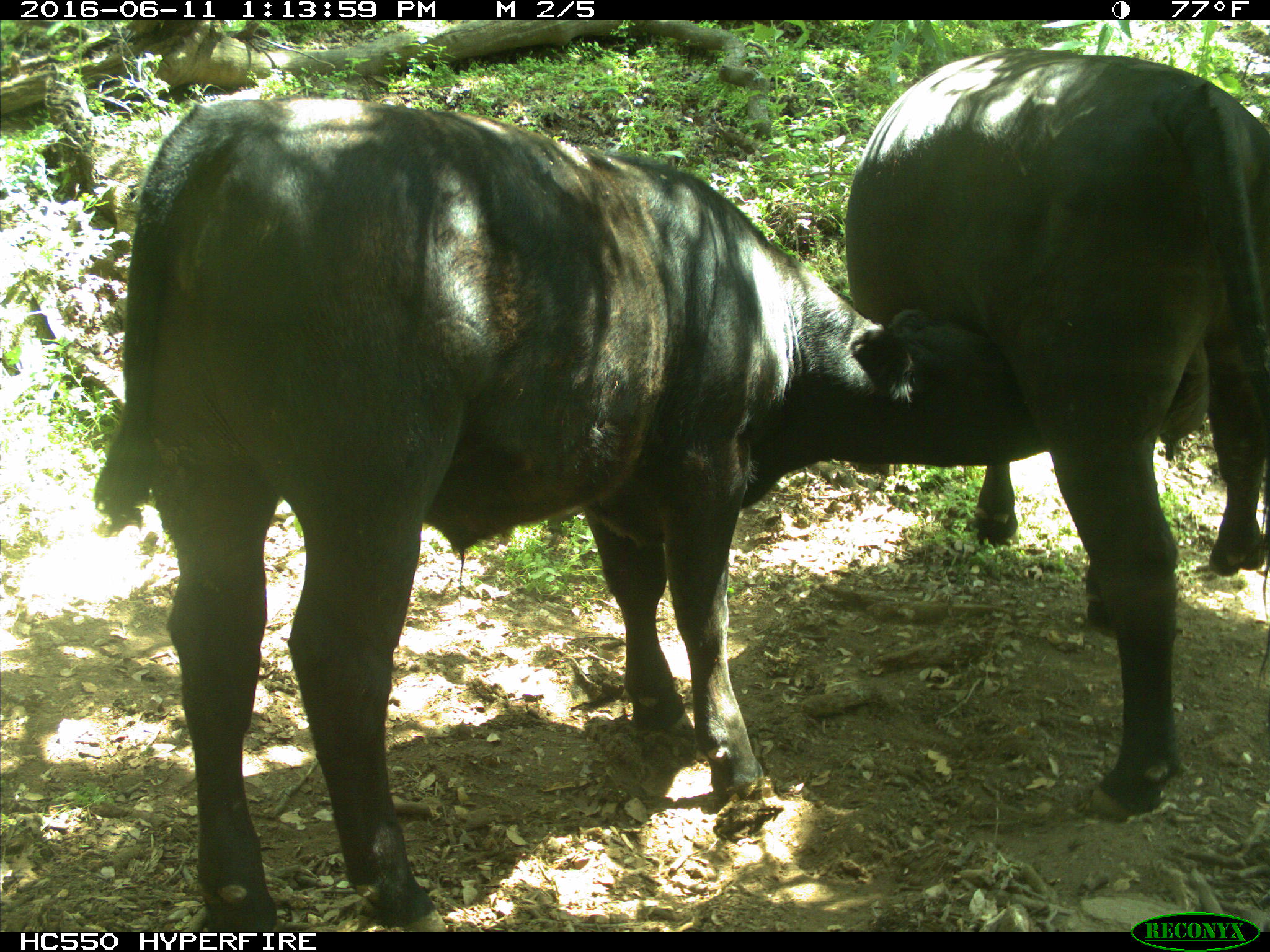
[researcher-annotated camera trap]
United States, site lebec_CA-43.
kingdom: Animalia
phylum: Chordata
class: Mammalia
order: Artiodactyla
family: Bovidae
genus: Bos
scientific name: Bos taurus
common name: domestic cow